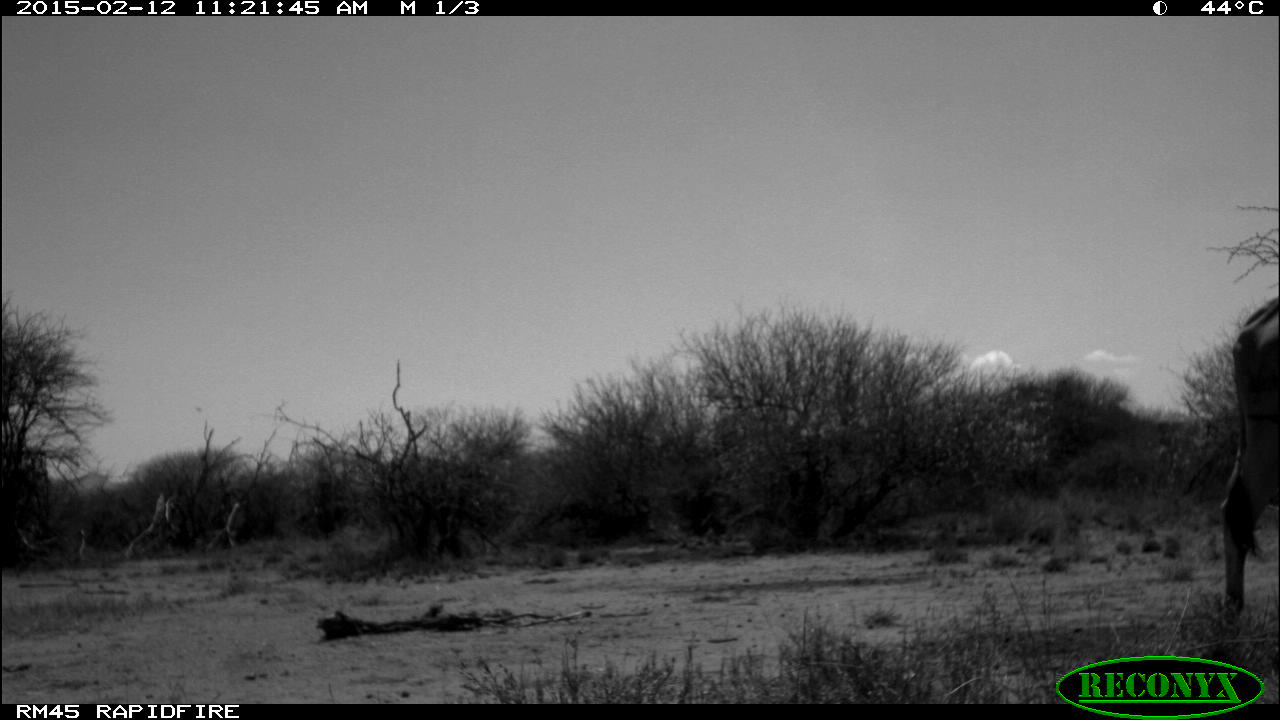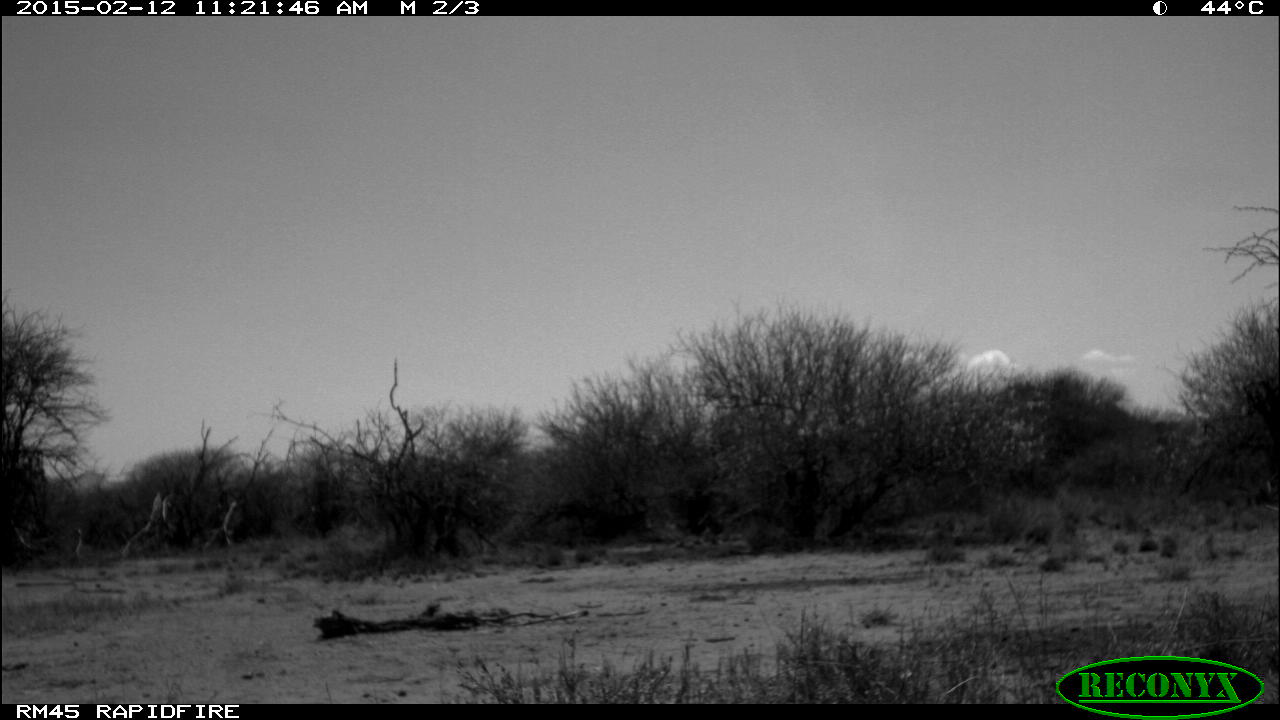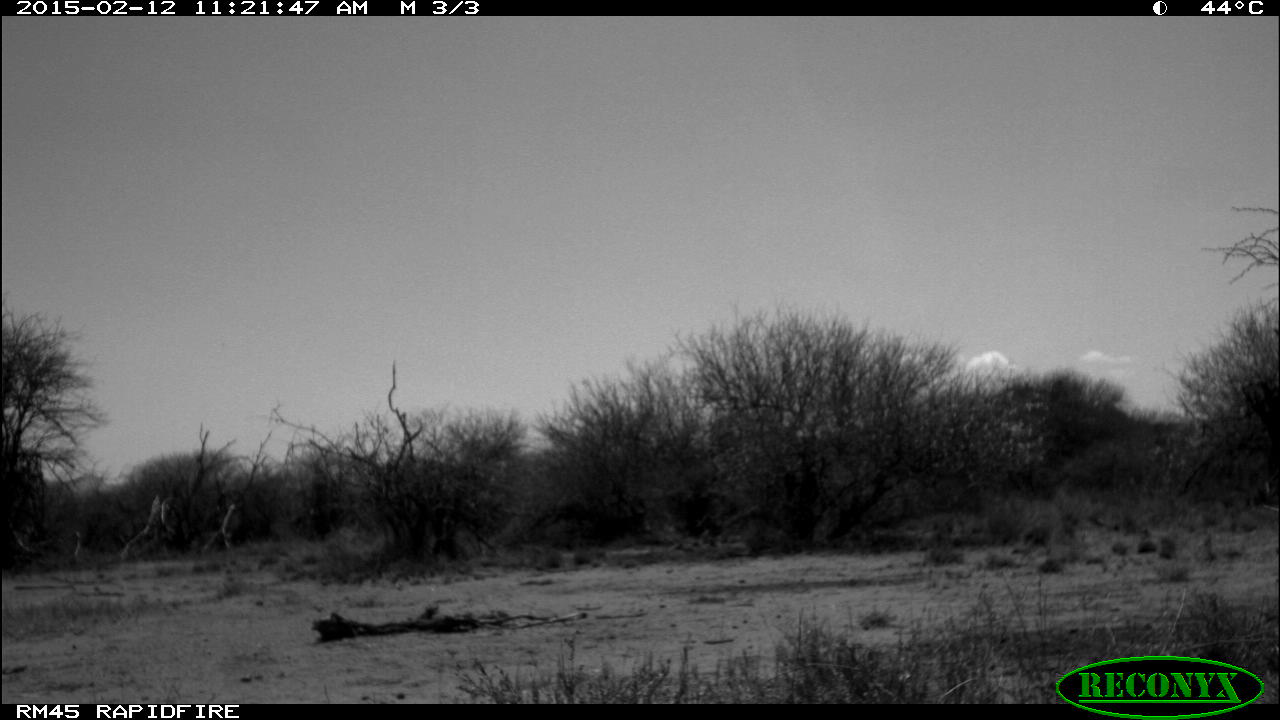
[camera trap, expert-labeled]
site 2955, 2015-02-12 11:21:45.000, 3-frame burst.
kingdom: Animalia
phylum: Chordata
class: Mammalia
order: Artiodactyla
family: Bovidae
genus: Bos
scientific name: Bos taurus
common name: domestic cattle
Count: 2.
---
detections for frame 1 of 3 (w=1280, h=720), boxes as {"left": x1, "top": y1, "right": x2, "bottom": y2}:
bos taurus: {"left": 1219, "top": 296, "right": 1280, "bottom": 649}